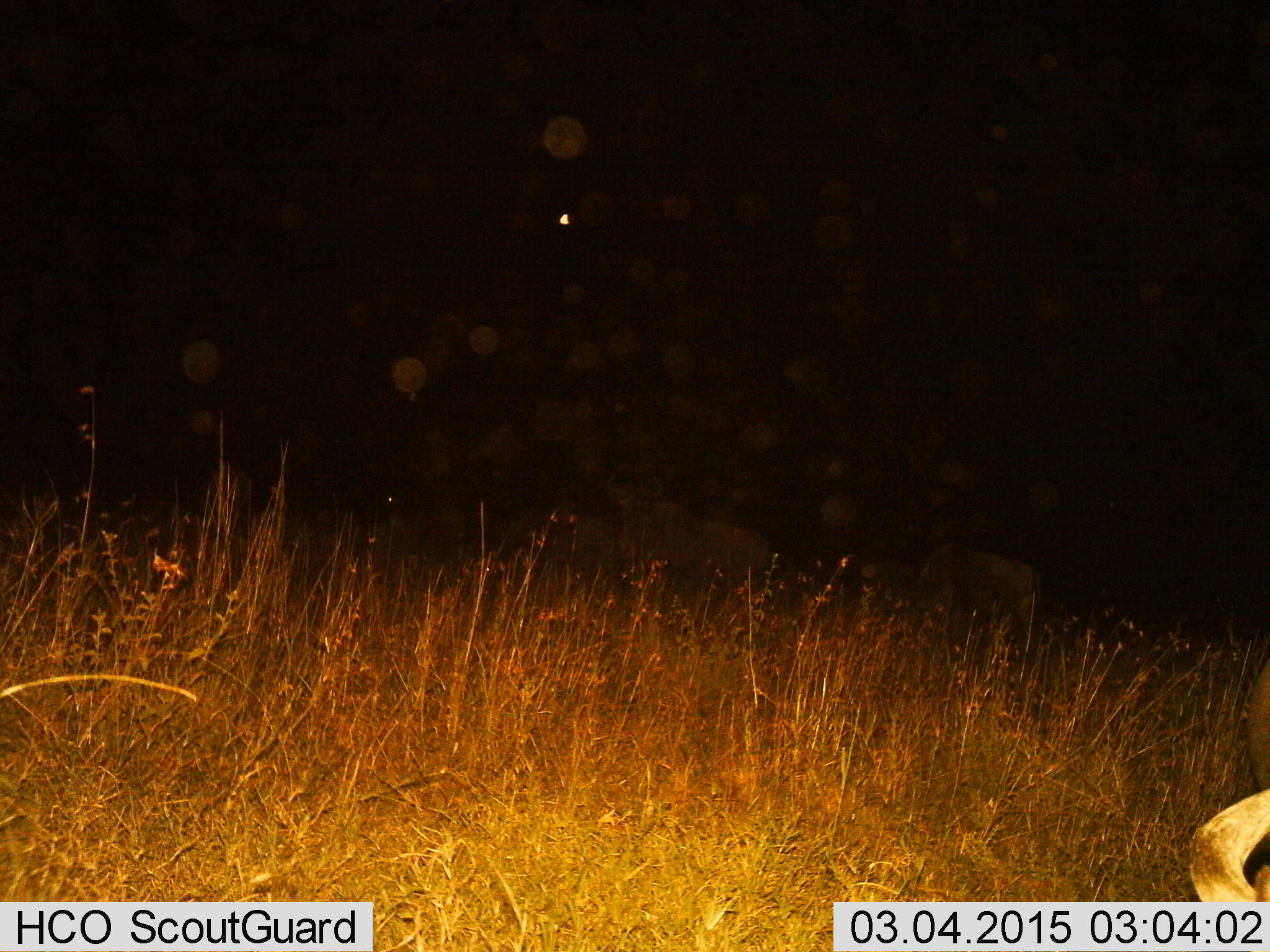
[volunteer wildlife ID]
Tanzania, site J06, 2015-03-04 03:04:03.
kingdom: Animalia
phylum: Chordata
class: Mammalia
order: Artiodactyla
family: Bovidae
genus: Connochaetes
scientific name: Connochaetes taurinus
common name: blue wildebeest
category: wildebeest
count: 1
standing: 50%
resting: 50%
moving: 17%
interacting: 0%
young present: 0%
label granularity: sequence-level